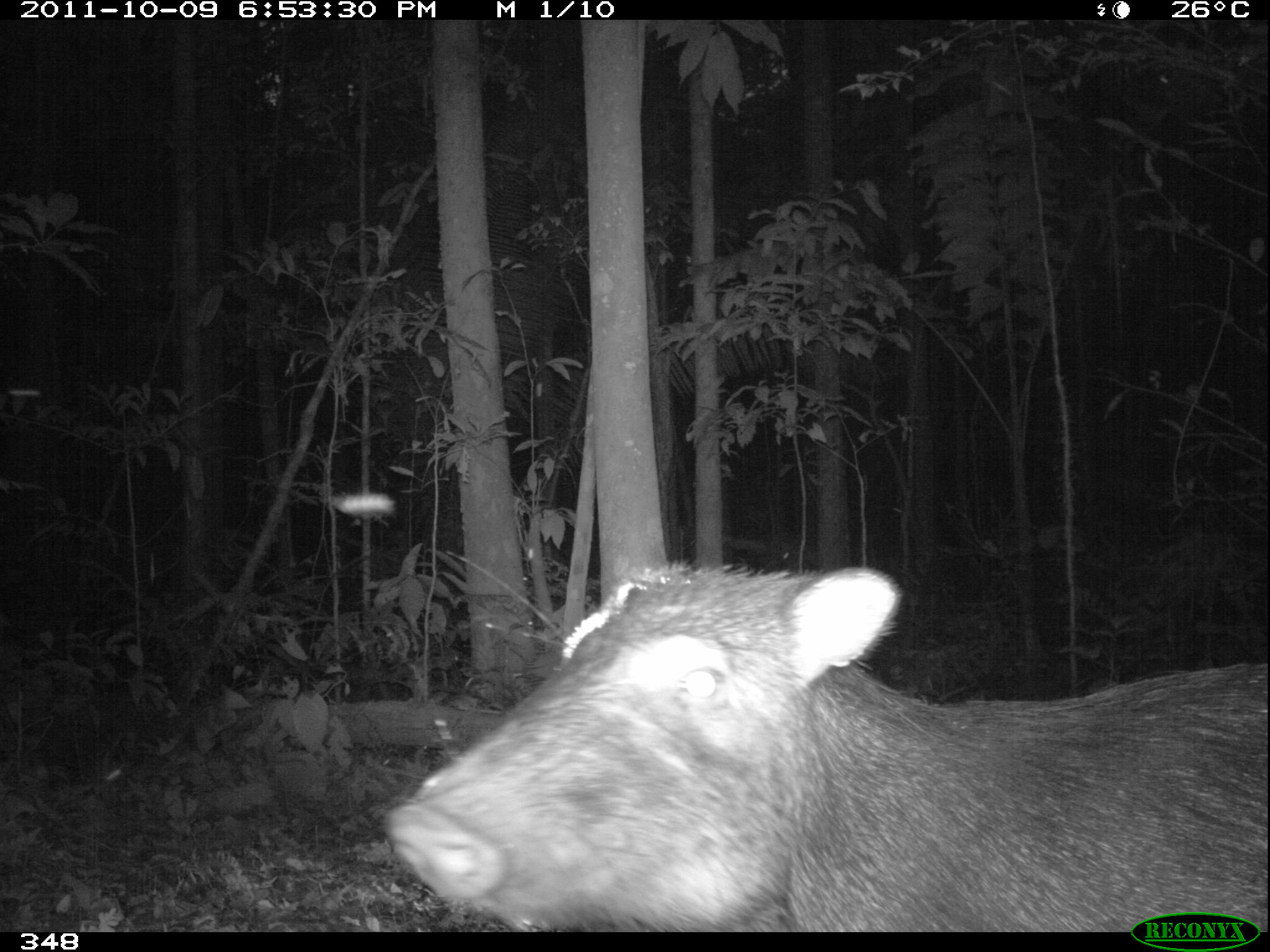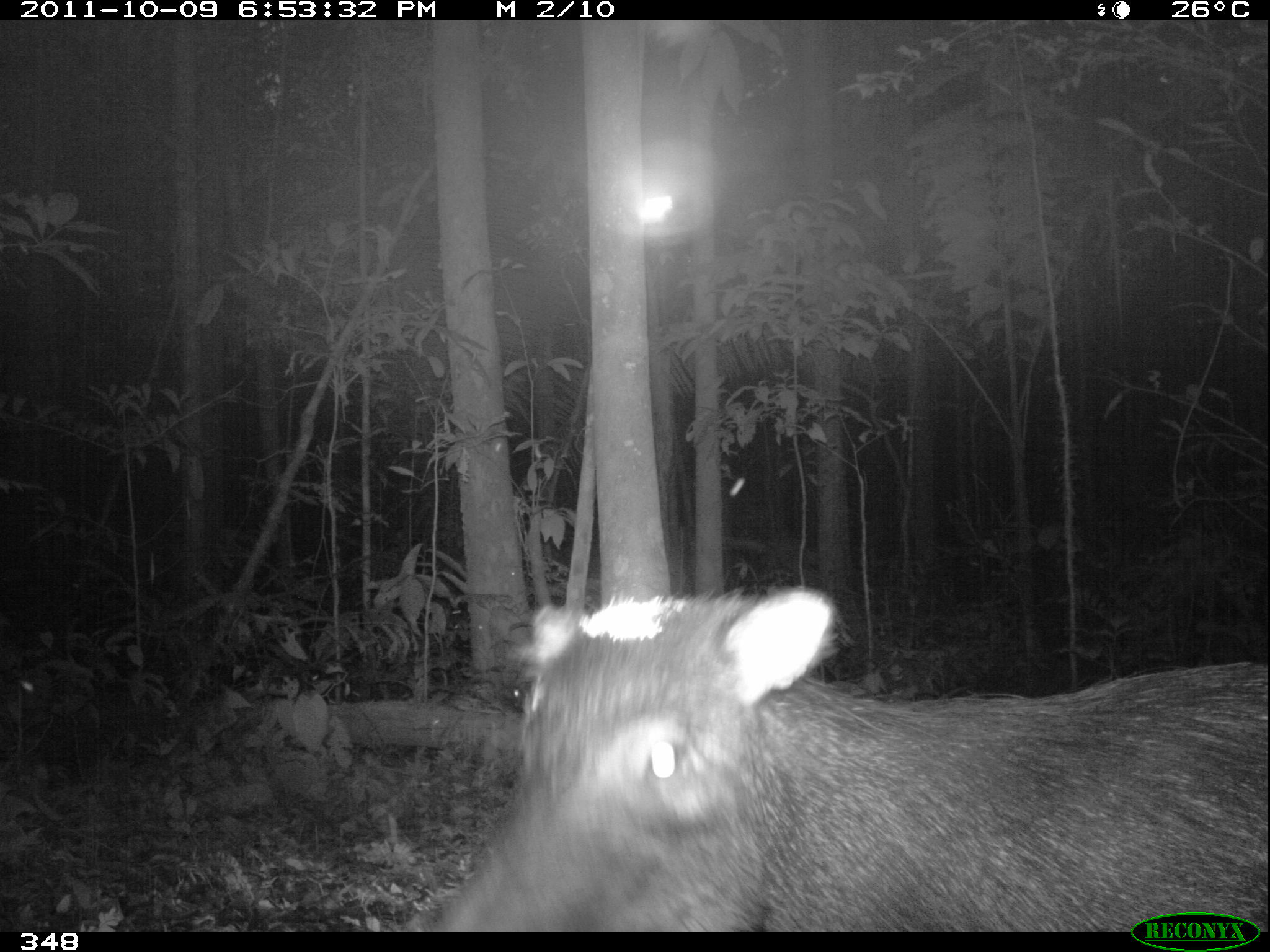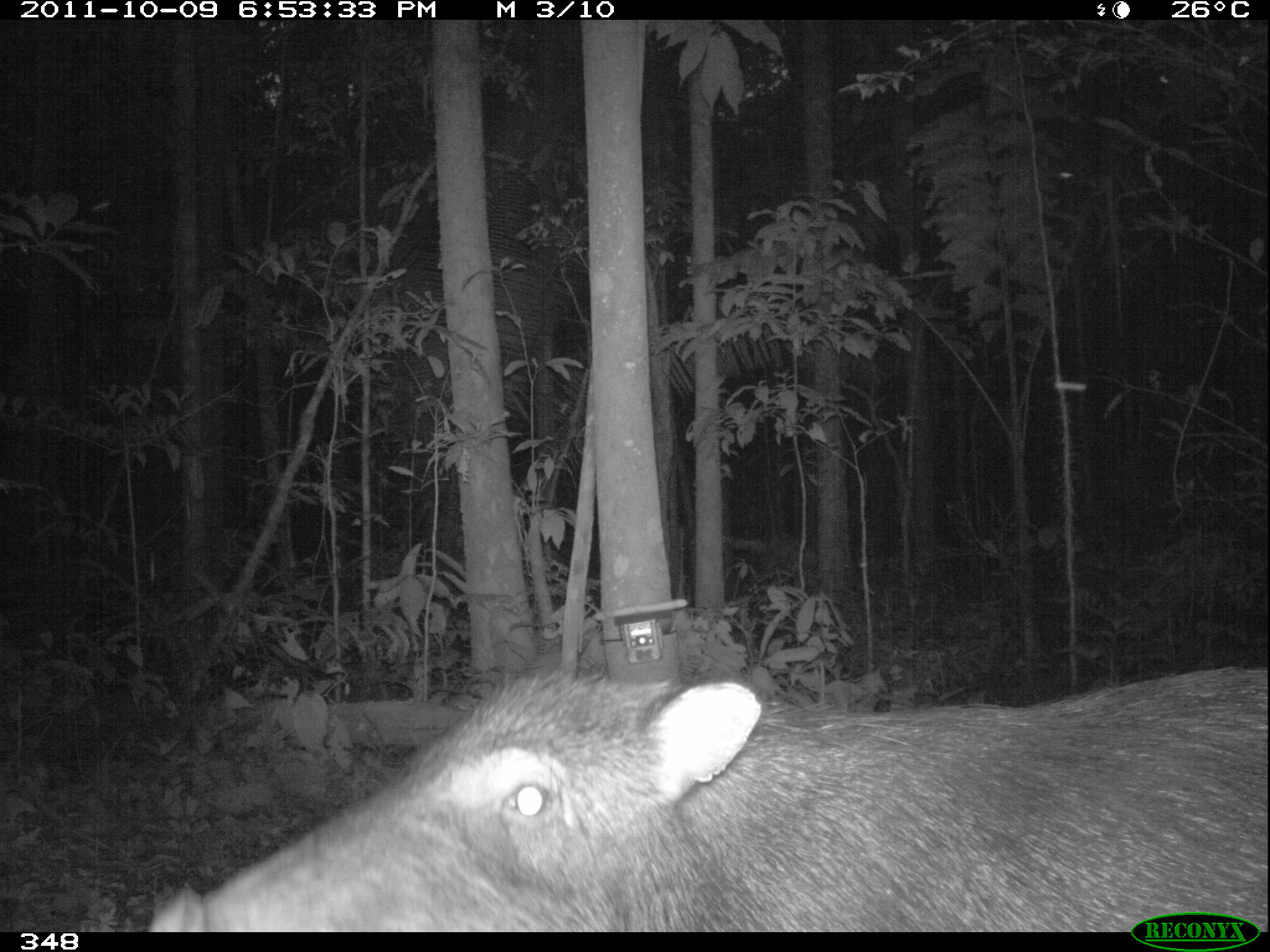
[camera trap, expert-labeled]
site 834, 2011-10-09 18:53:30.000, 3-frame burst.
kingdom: Animalia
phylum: Chordata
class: Mammalia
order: Artiodactyla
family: Tayassuidae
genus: Tayassu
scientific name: Tayassu pecari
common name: white-lipped peccary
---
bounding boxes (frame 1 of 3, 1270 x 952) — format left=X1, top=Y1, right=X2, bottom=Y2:
tayassu pecari: left=384, top=563, right=1265, bottom=932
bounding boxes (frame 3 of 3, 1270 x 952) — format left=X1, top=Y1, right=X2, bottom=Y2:
tayassu pecari: left=146, top=663, right=1264, bottom=932